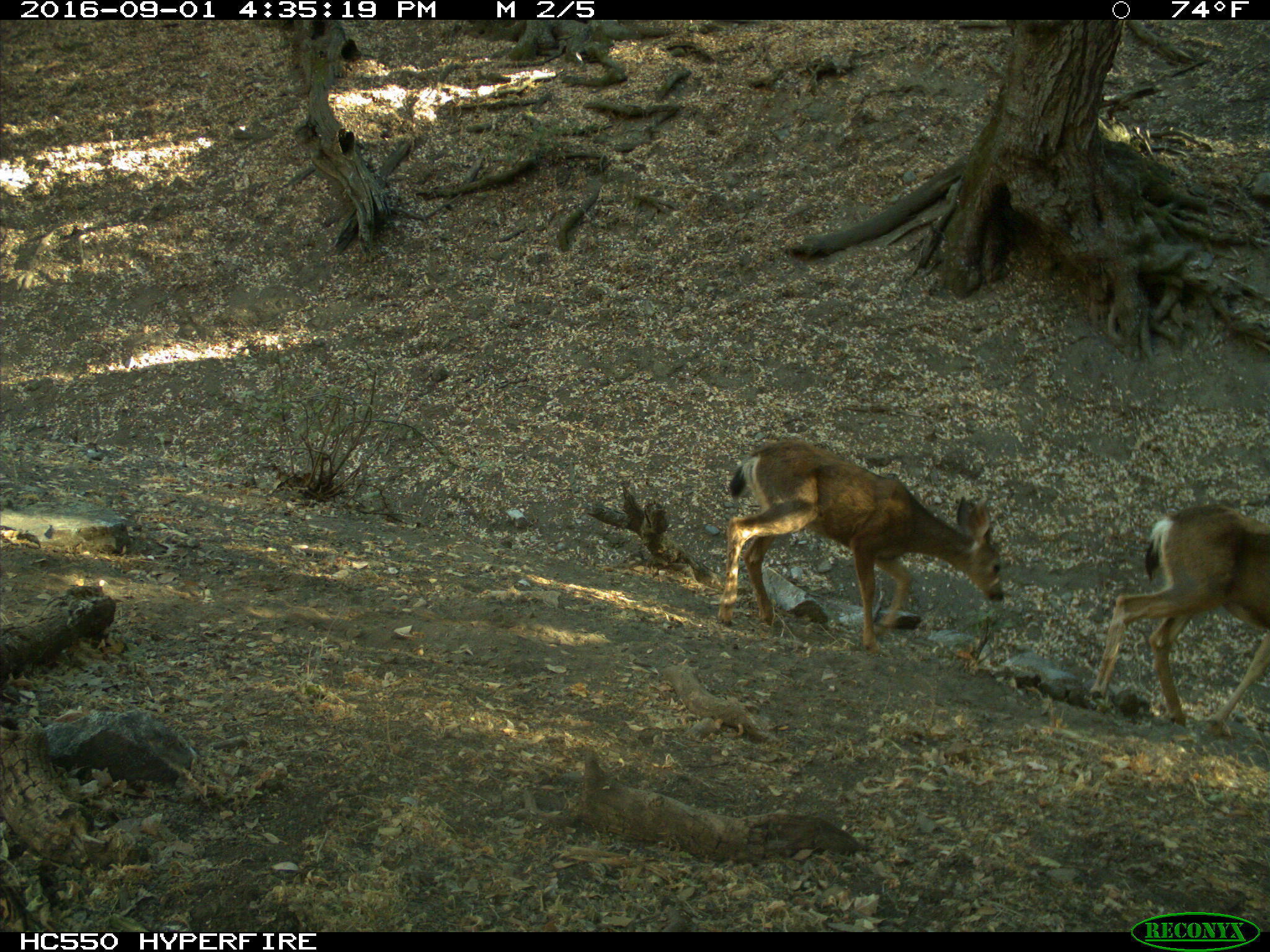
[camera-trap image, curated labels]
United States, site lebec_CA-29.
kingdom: Animalia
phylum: Chordata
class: Mammalia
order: Artiodactyla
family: Cervidae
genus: Odocoileus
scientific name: Odocoileus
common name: deer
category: unidentified deer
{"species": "unidentified deer (deer) (Odocoileus)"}